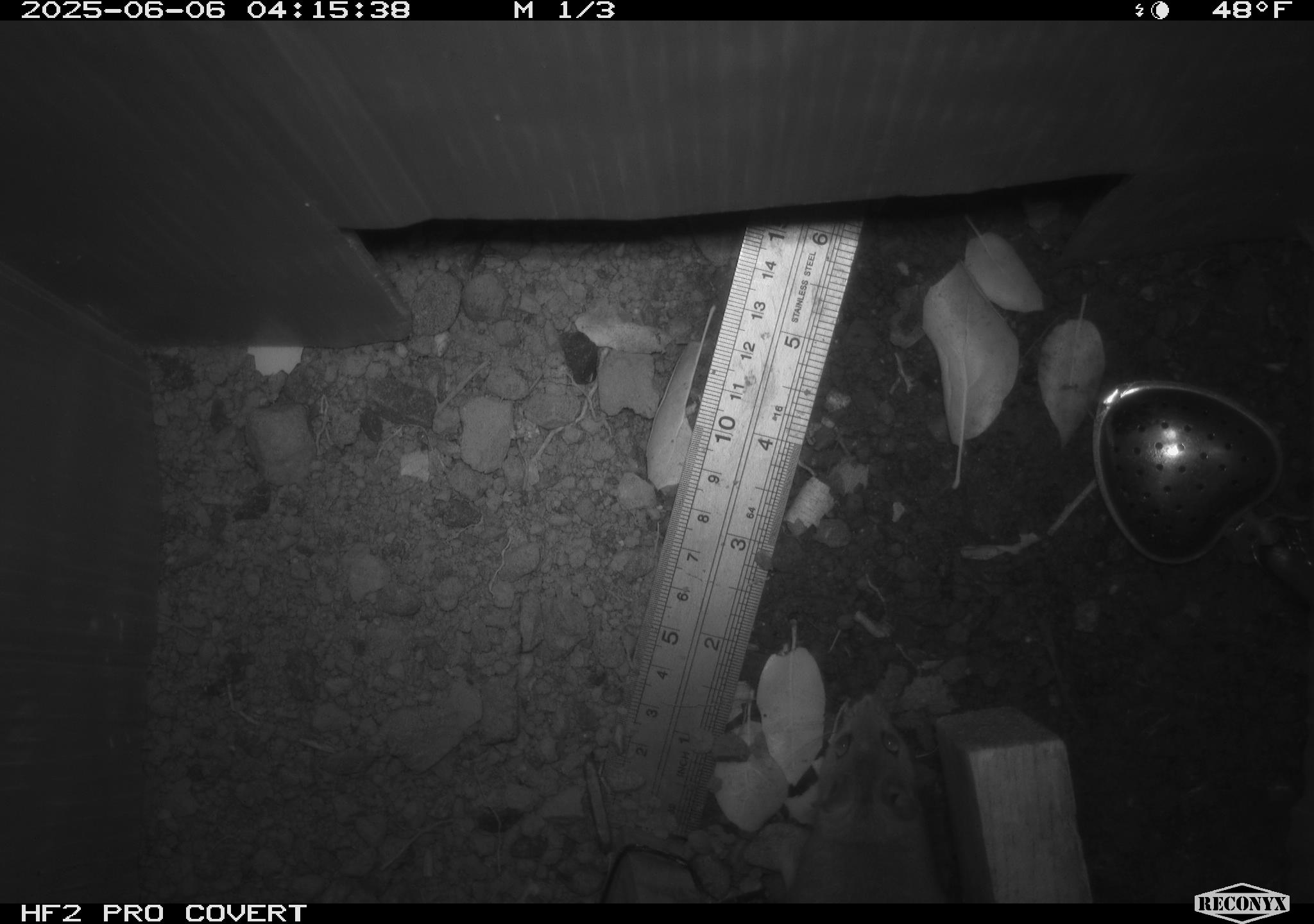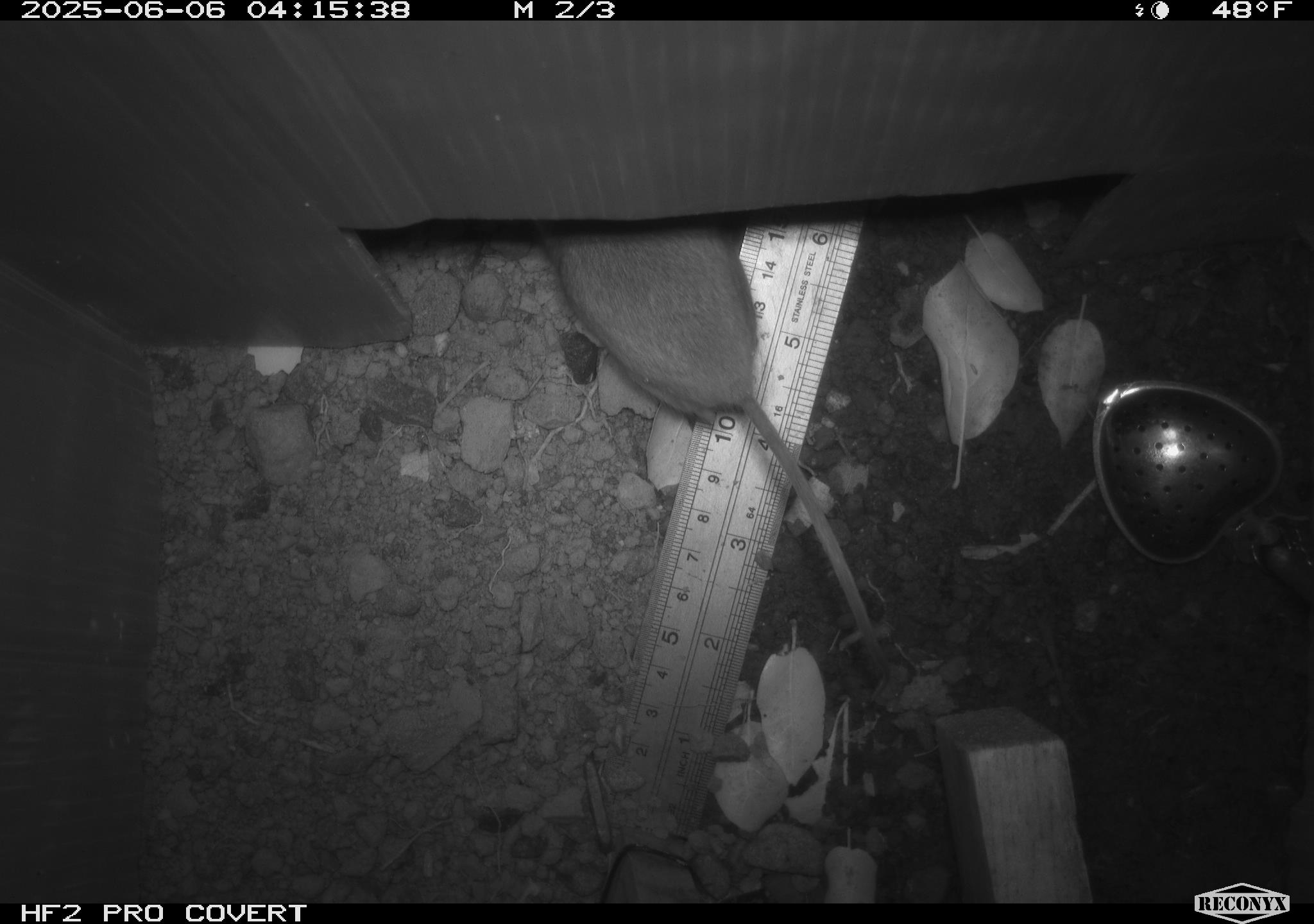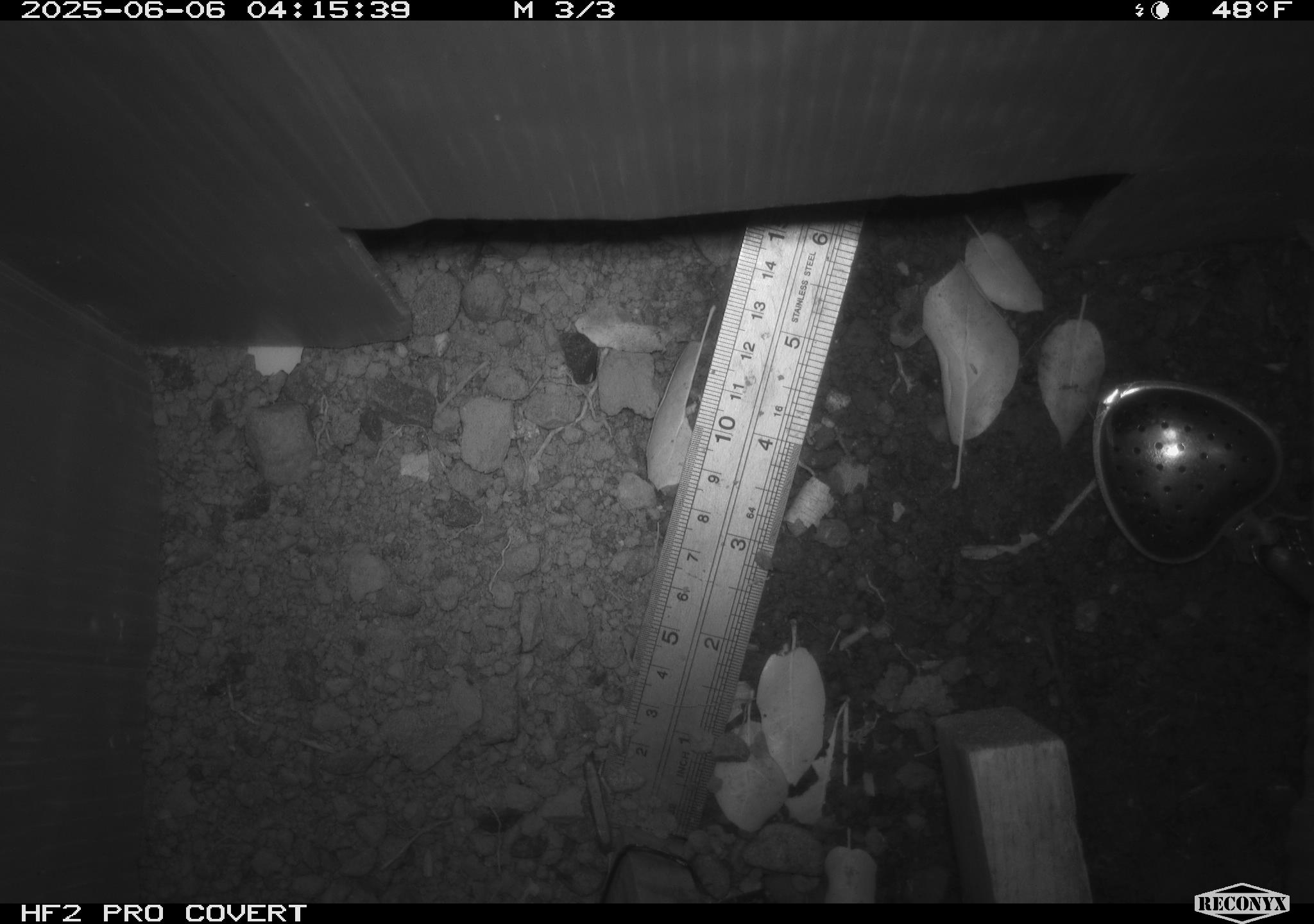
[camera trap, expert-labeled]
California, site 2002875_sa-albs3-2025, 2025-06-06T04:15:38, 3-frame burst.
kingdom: Animalia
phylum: Chordata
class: Mammalia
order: Rodentia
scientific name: Rodentia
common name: mouse species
Mouse species (Rodentia).